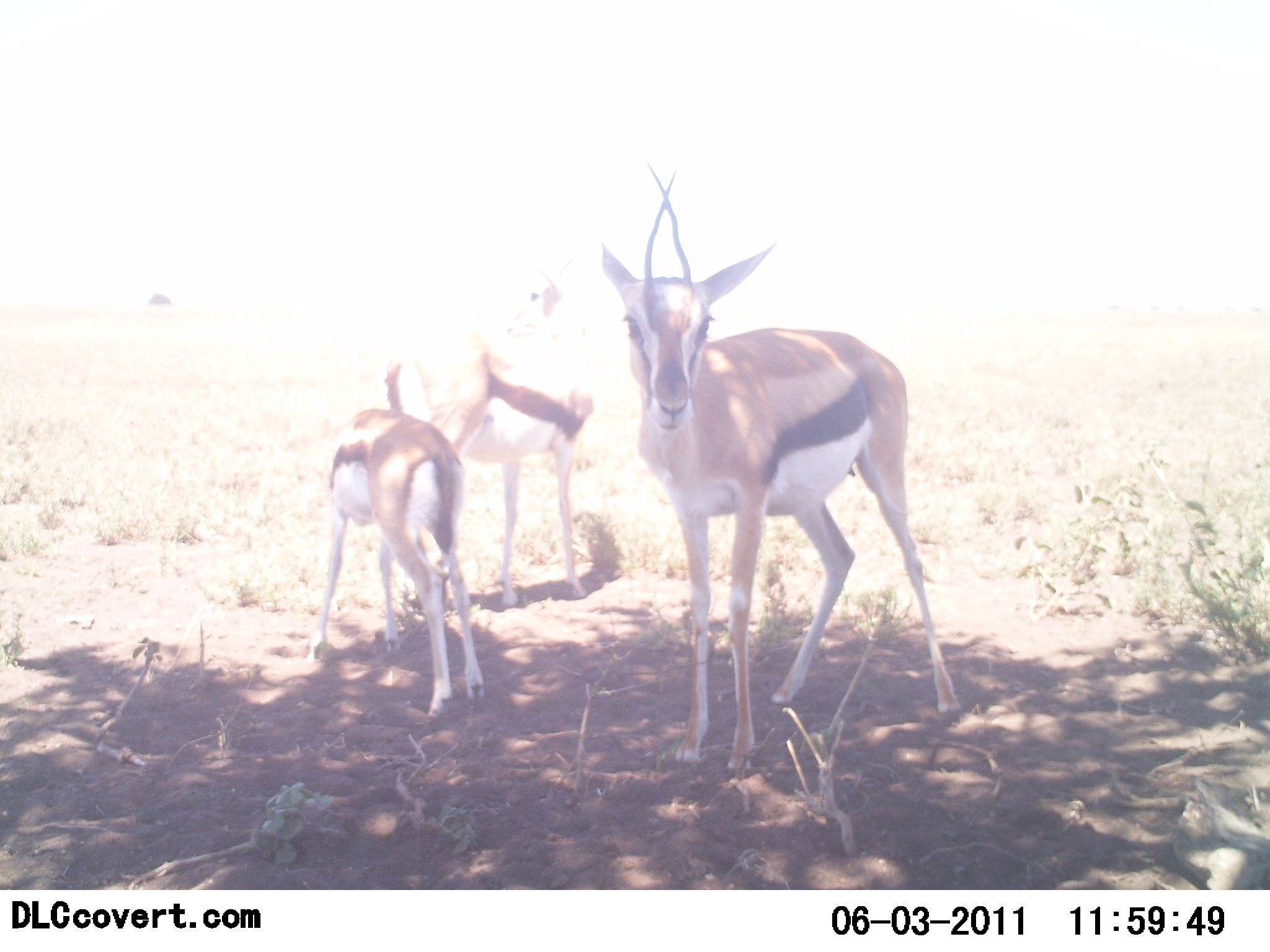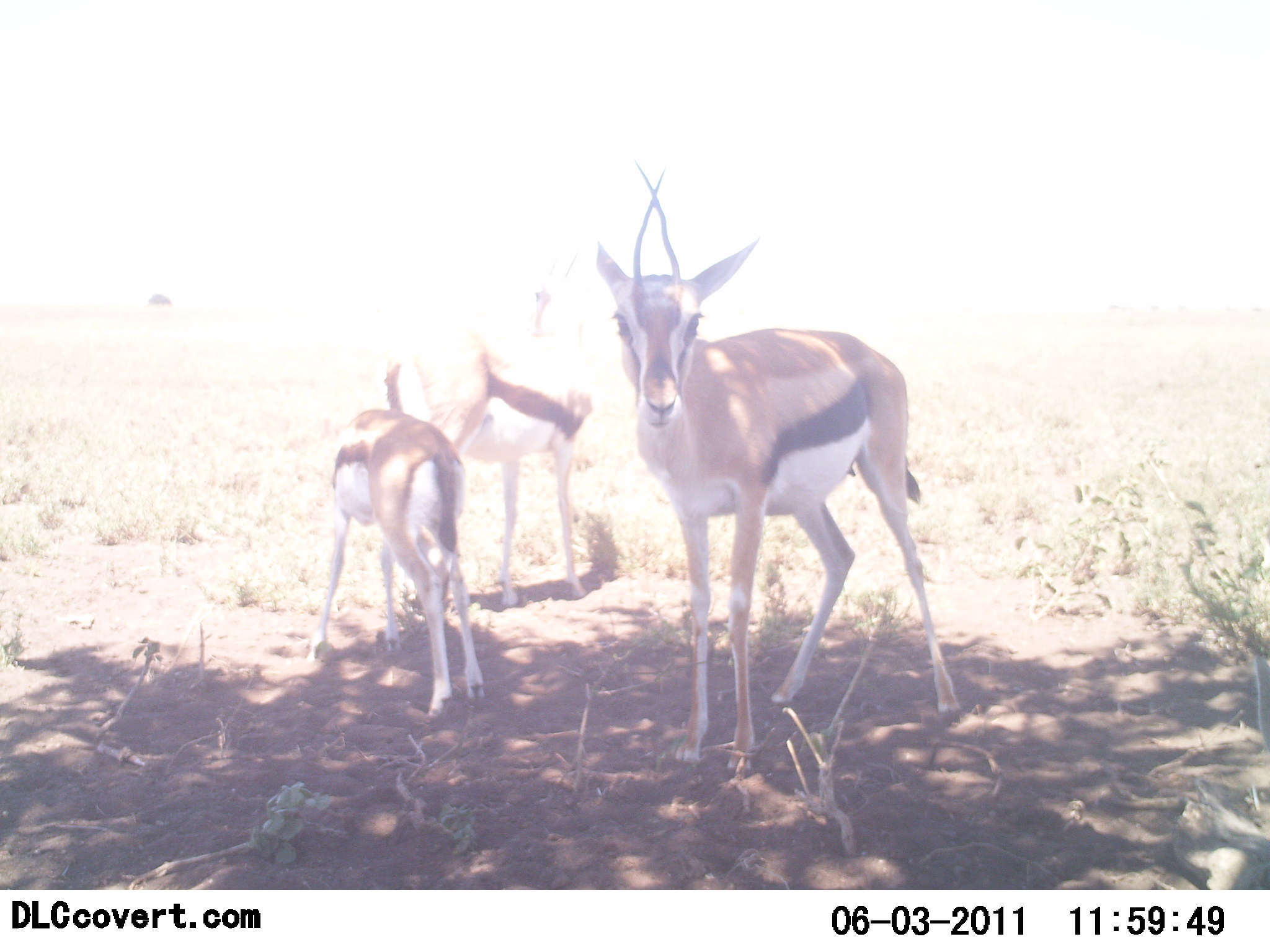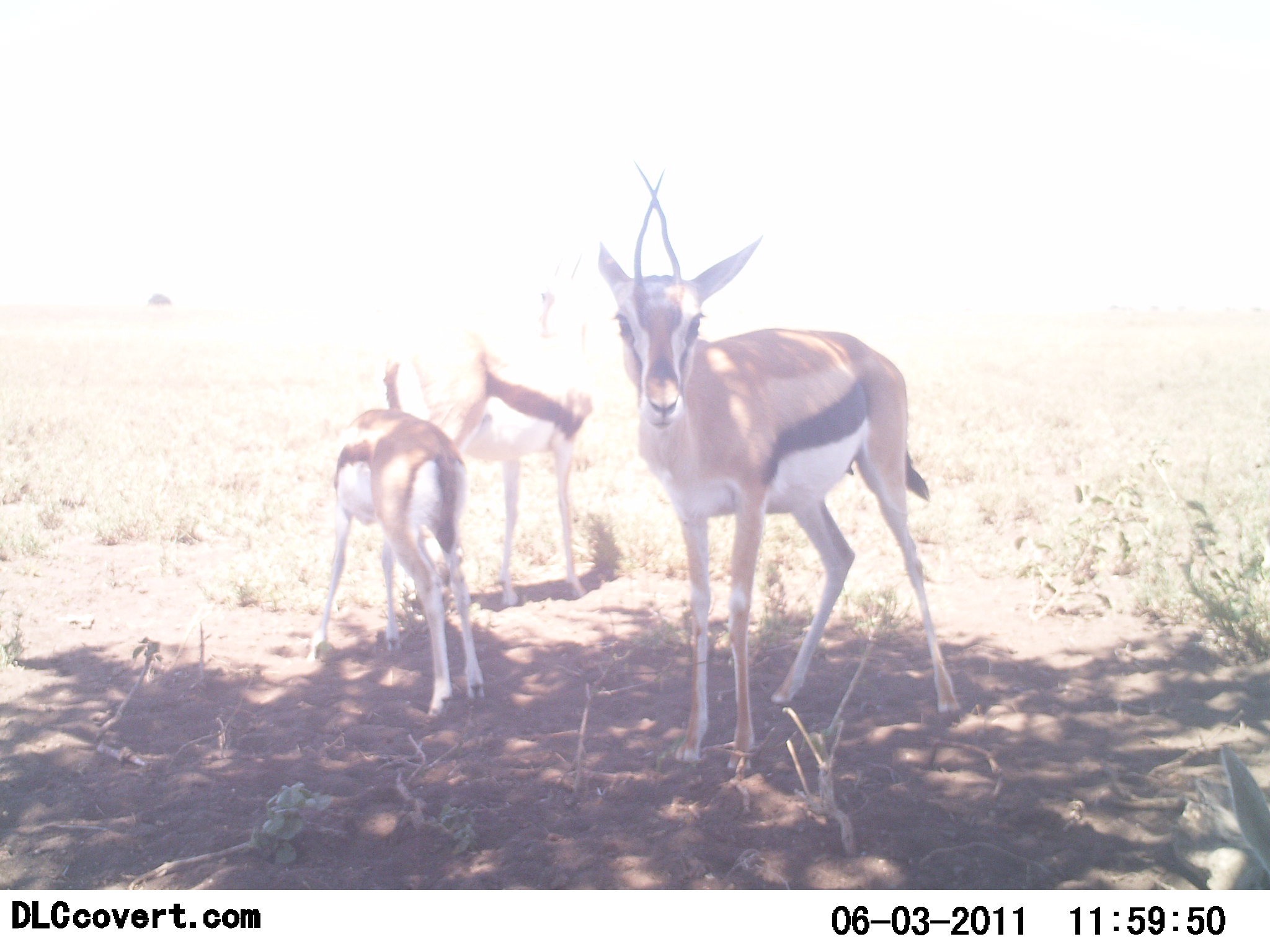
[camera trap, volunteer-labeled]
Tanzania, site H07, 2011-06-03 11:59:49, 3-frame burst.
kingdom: Animalia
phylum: Chordata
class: Mammalia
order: Artiodactyla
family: Bovidae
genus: Eudorcas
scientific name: Eudorcas thomsonii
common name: thomson's gazelle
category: gazellethomsons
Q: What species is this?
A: Gazellethomsons (thomson's gazelle) (Eudorcas thomsonii).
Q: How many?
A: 3.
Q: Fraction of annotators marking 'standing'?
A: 100%.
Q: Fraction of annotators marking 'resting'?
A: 0%.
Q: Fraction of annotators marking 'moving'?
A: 0%.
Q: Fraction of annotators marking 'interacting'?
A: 0%.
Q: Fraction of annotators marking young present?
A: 40%.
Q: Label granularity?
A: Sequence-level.